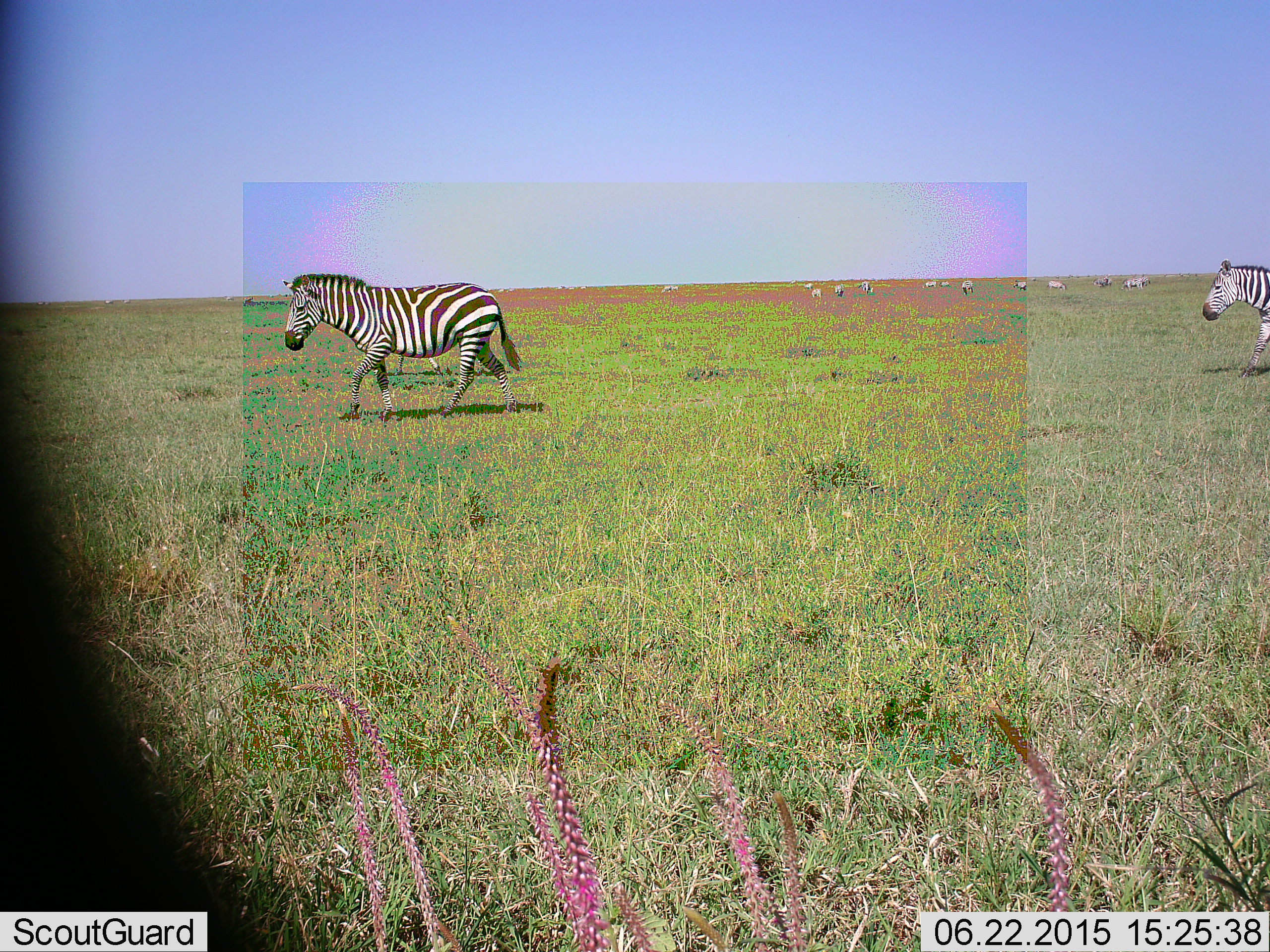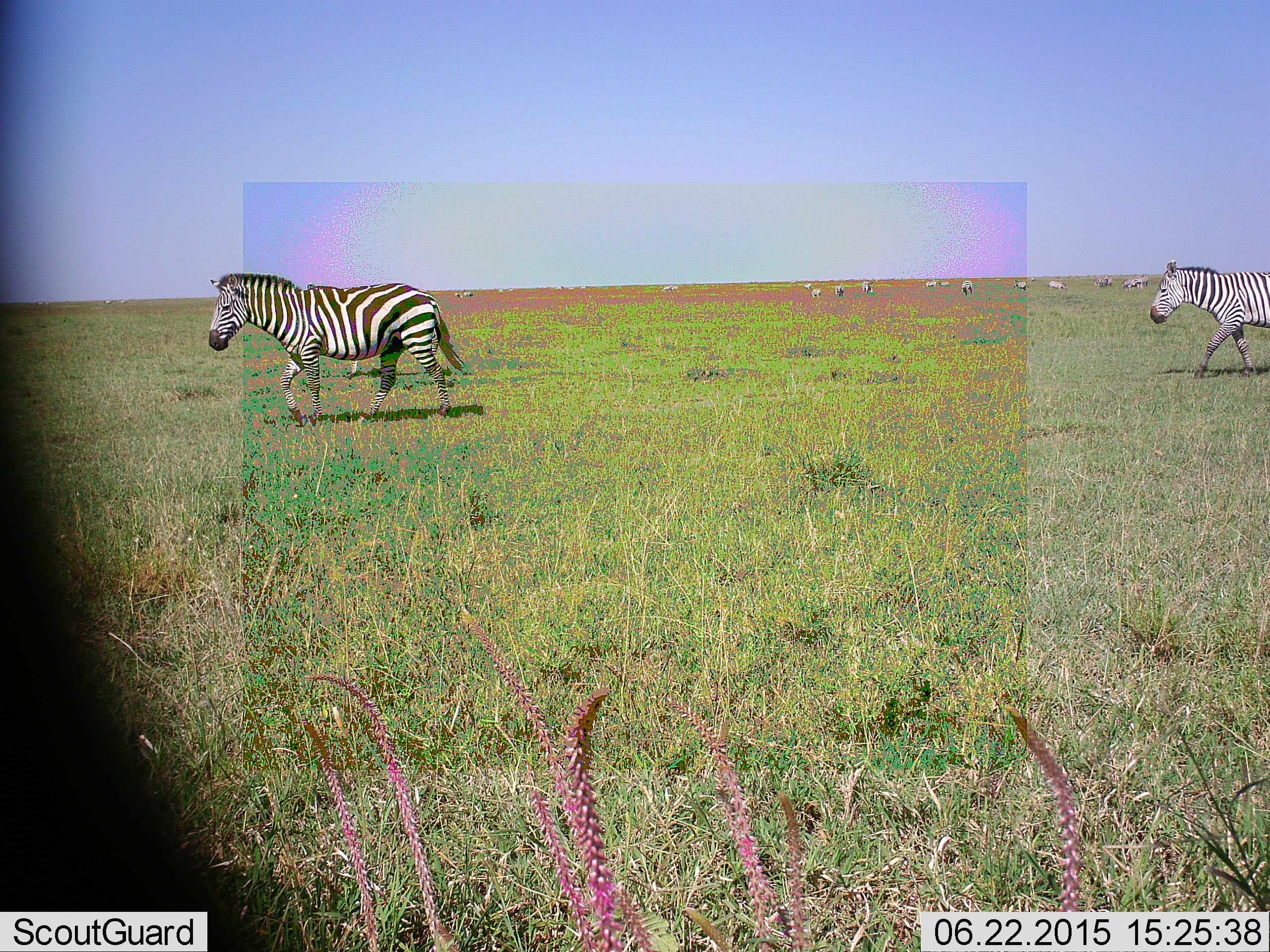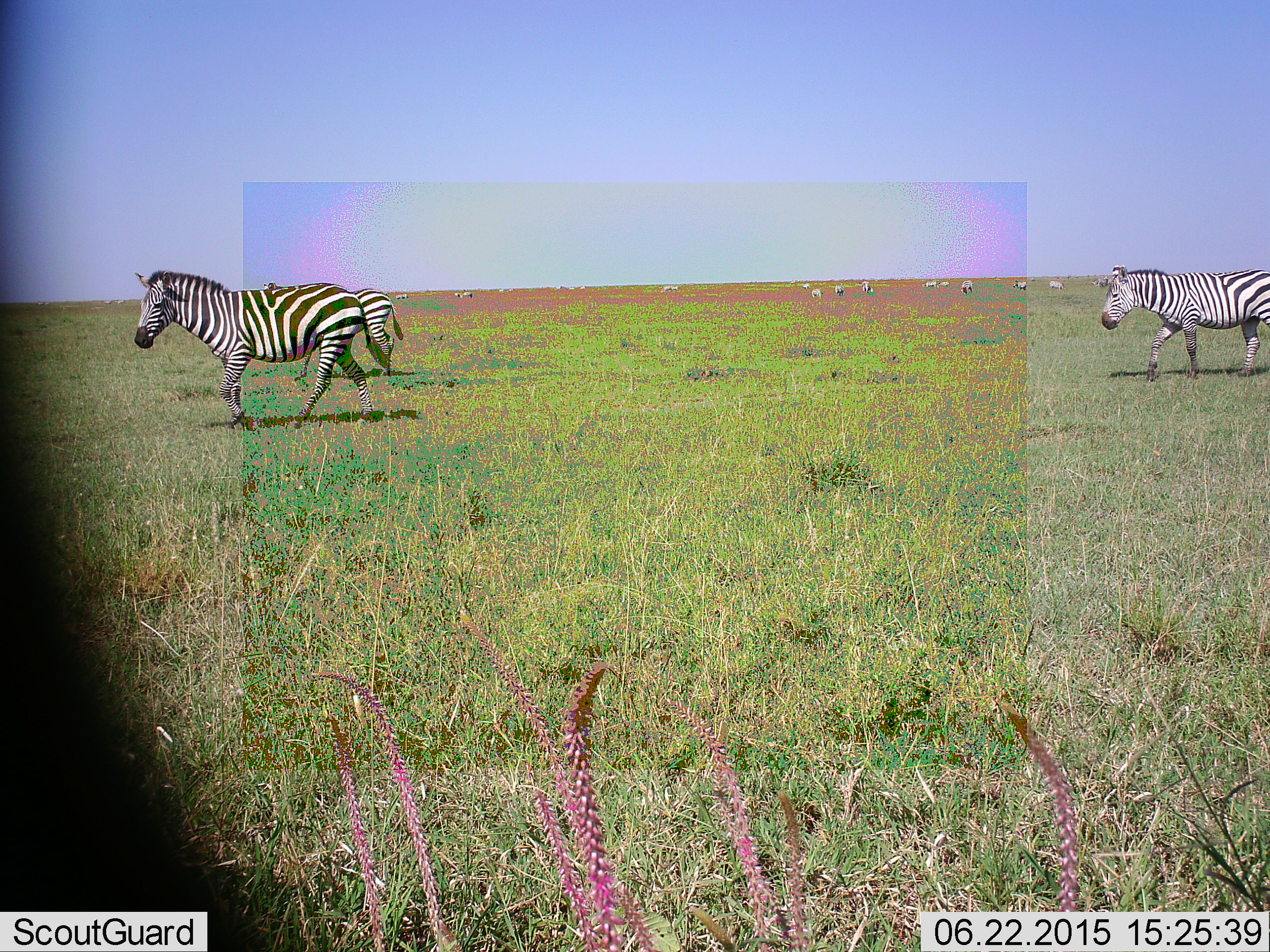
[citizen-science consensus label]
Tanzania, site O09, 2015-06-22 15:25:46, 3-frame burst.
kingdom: Animalia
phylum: Chordata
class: Mammalia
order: Perissodactyla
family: Equidae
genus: Equus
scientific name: Equus quagga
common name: plains zebra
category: zebra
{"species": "zebra (plains zebra) (Equus quagga)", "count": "4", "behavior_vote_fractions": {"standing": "20%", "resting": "10%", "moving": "100%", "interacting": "10%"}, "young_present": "10%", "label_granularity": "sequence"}